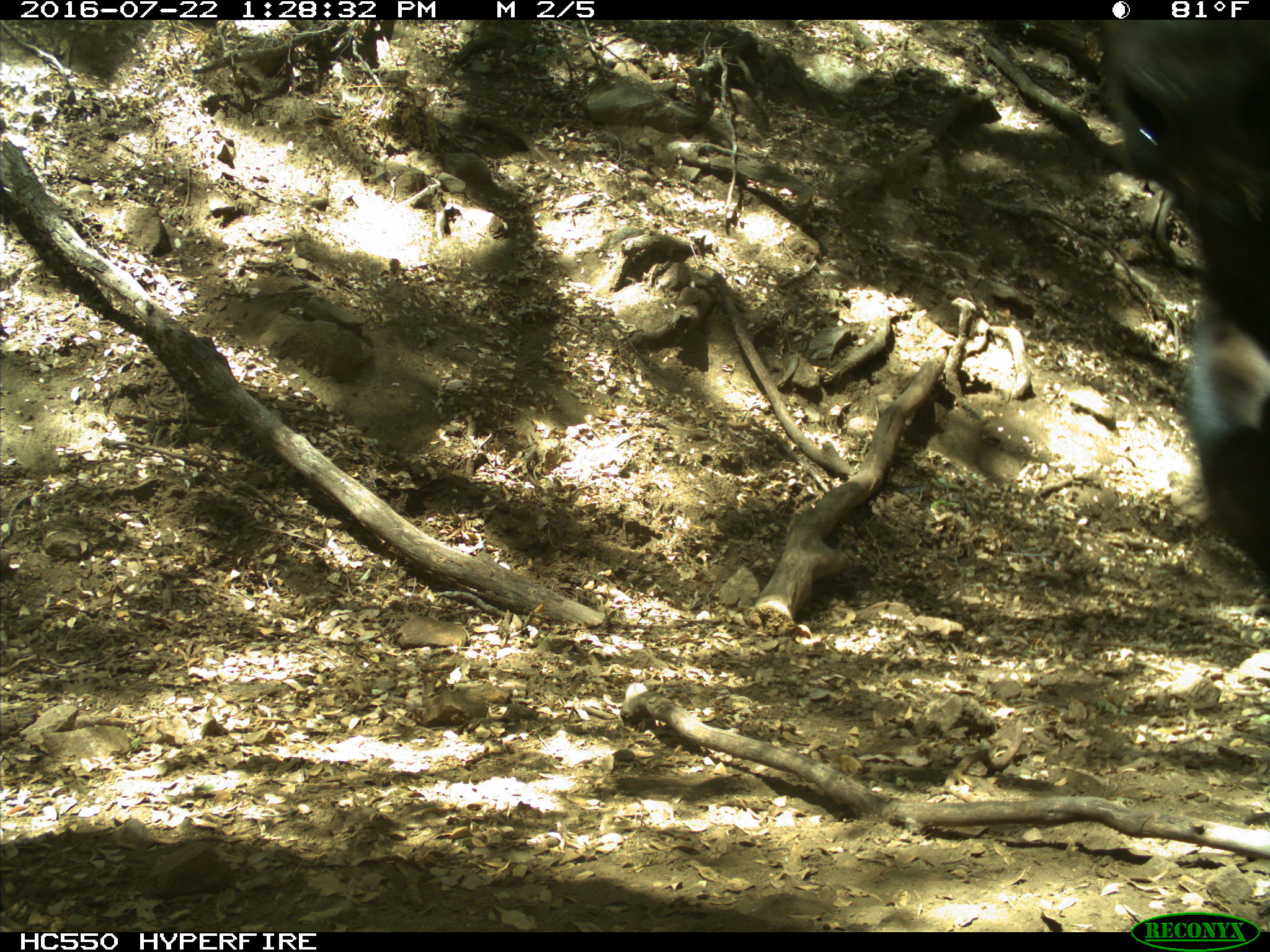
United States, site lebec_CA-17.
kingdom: Animalia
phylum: Chordata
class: Mammalia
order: Artiodactyla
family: Bovidae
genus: Bos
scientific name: Bos taurus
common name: domestic cow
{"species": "Bos taurus (domestic cow)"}